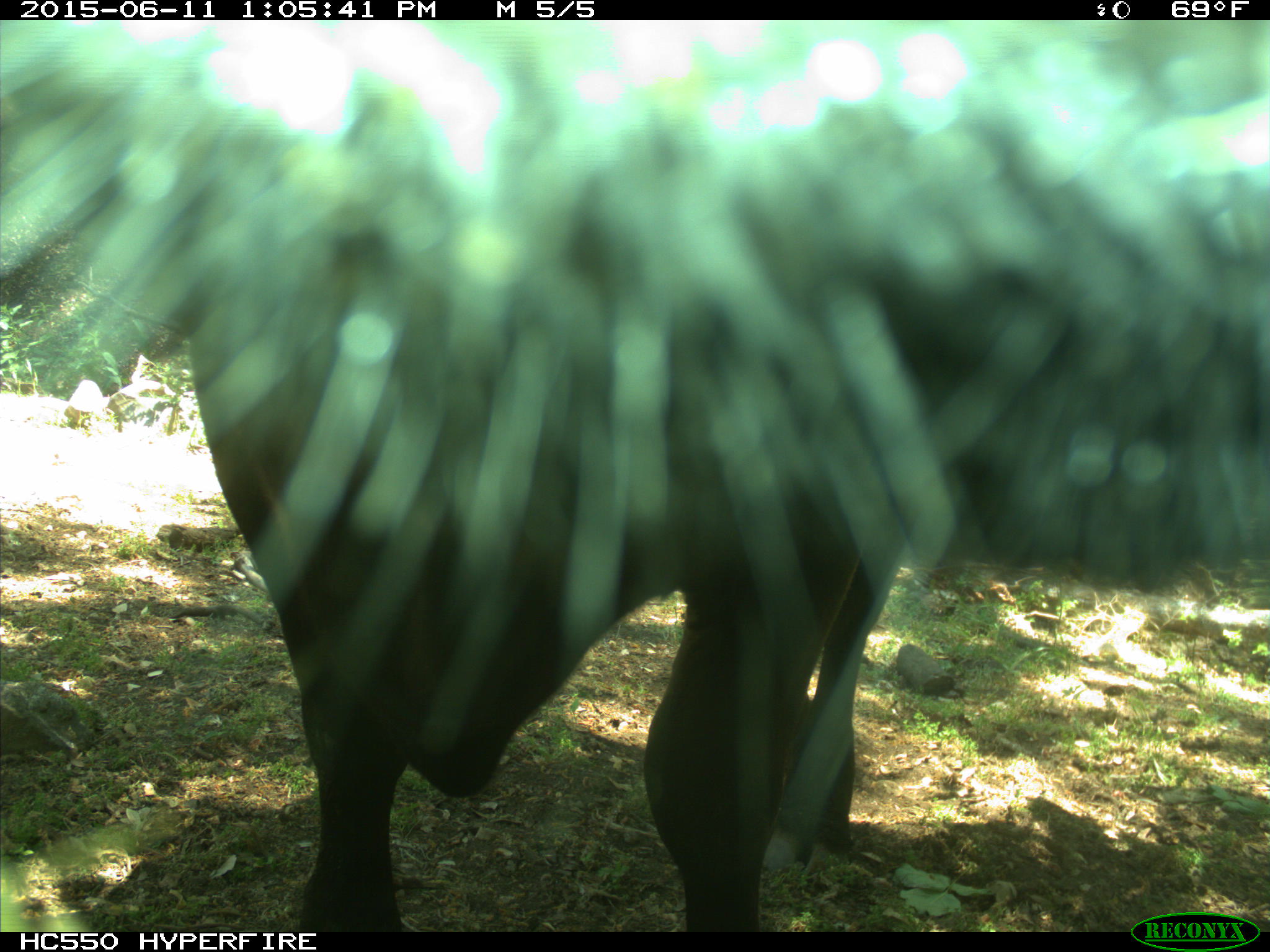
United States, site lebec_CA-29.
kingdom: Animalia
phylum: Chordata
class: Mammalia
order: Artiodactyla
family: Bovidae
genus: Bos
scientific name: Bos taurus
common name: domestic cow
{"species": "Bos taurus (domestic cow)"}